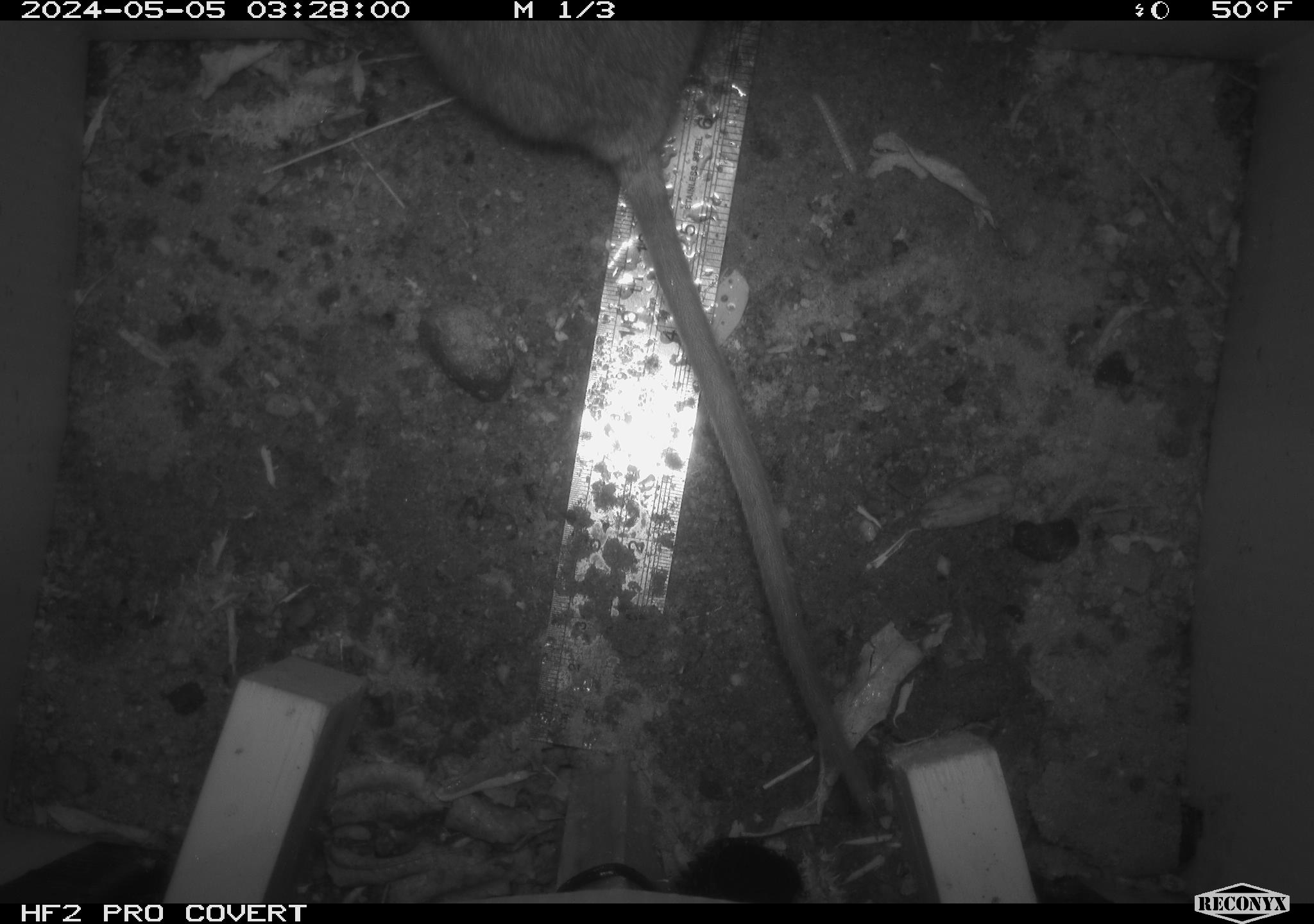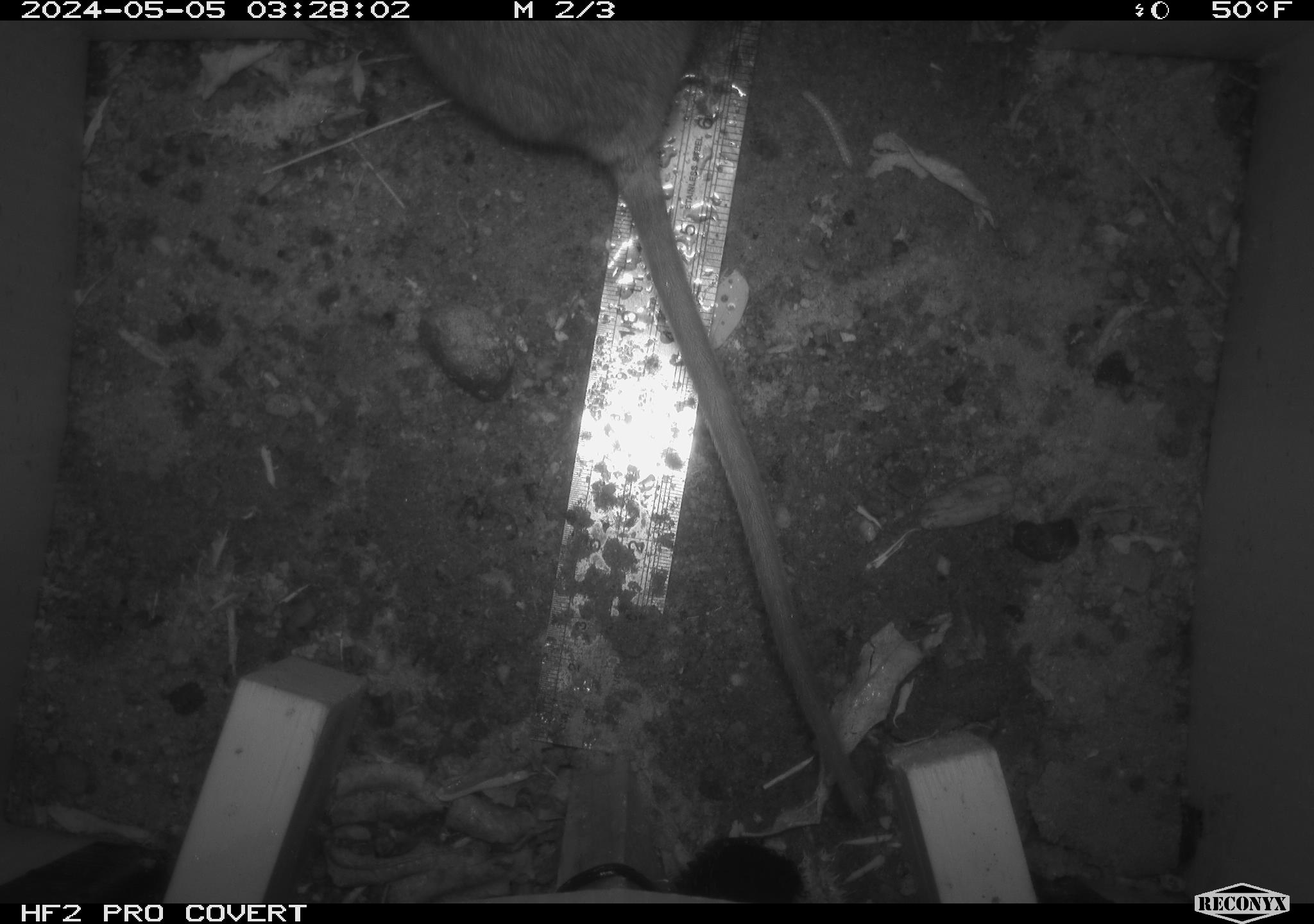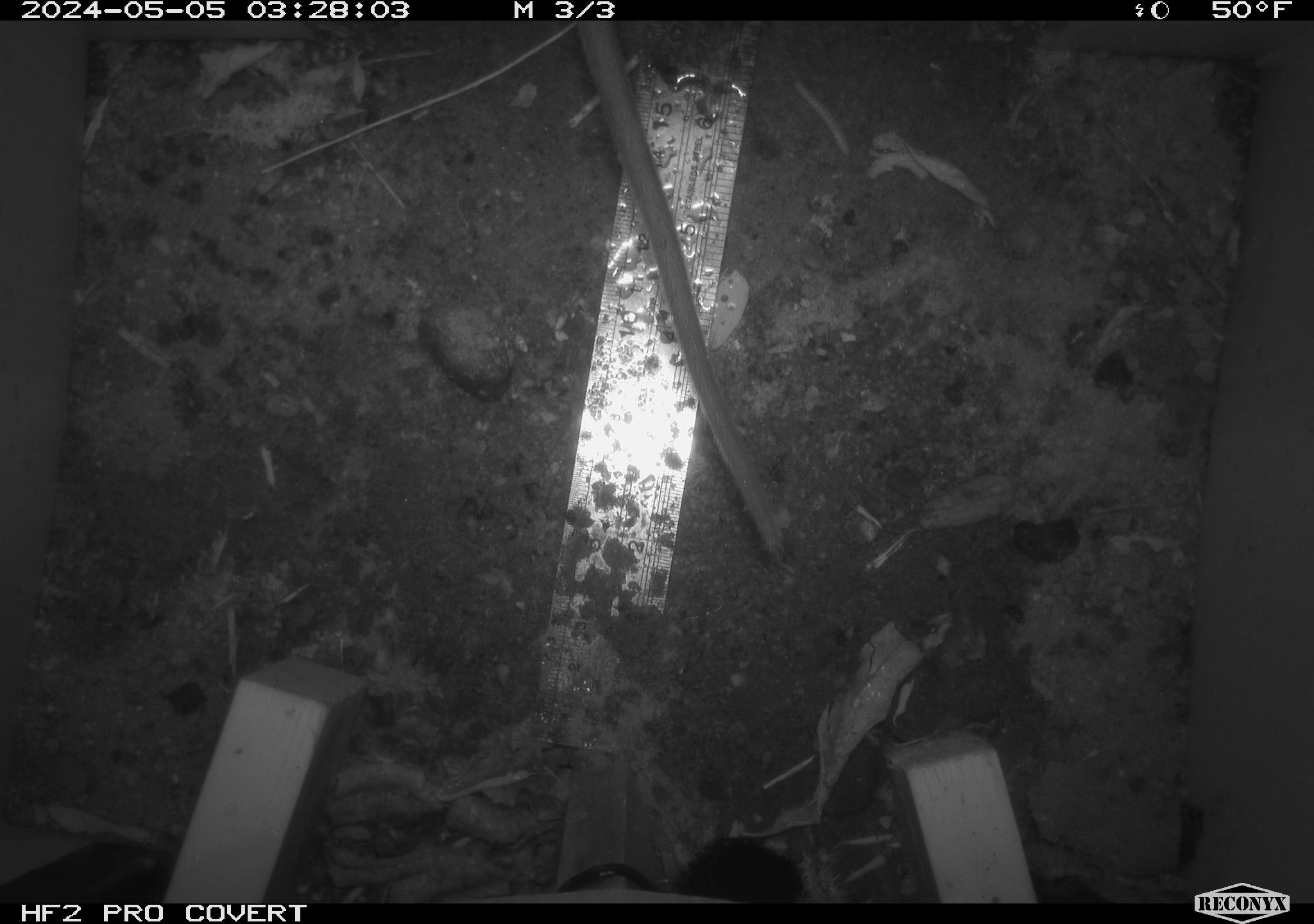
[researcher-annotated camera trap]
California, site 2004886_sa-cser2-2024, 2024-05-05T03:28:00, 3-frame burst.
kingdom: Animalia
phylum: Chordata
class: Mammalia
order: Rodentia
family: Muridae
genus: Rattus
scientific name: Rattus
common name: rat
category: rattus species